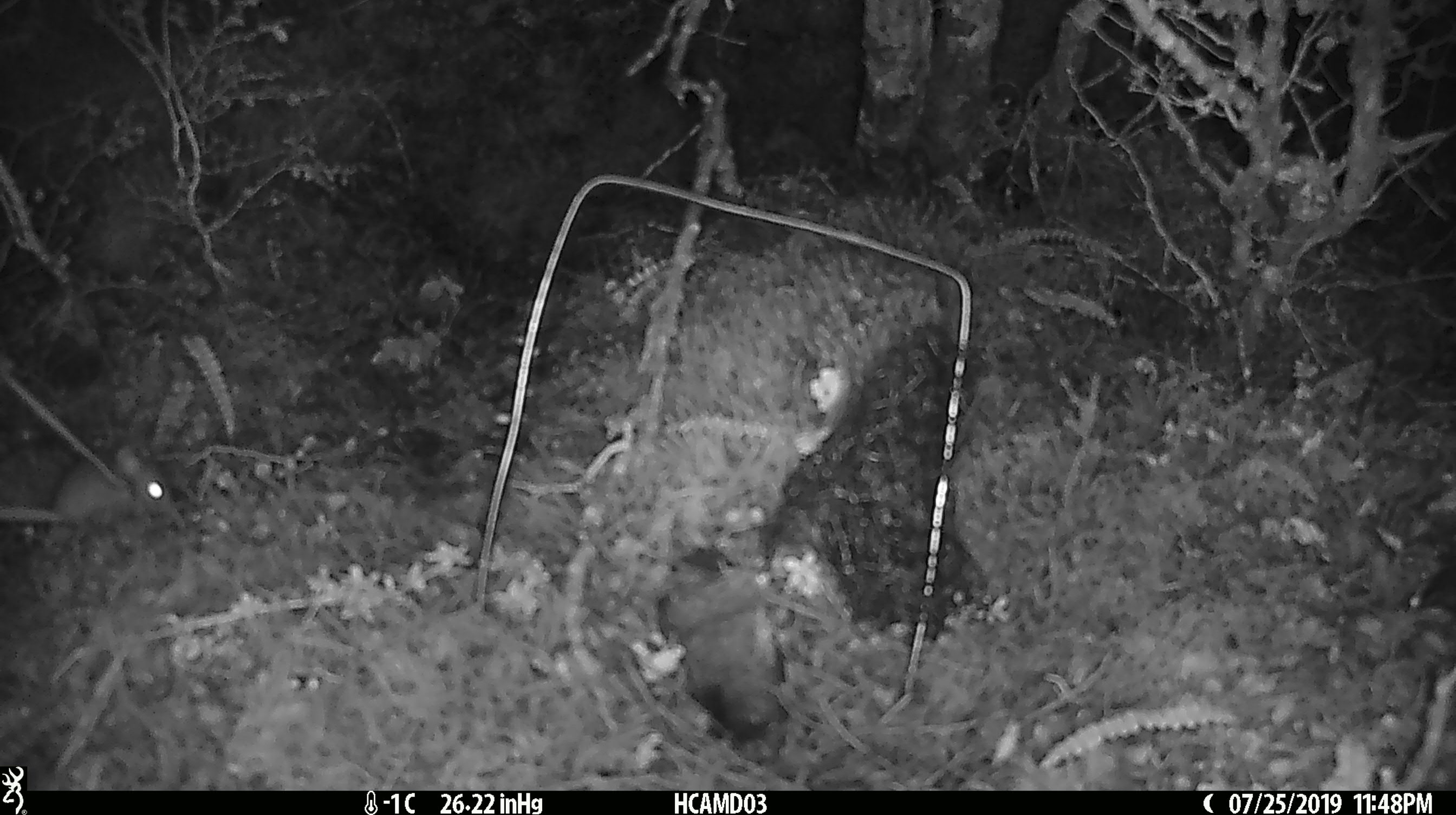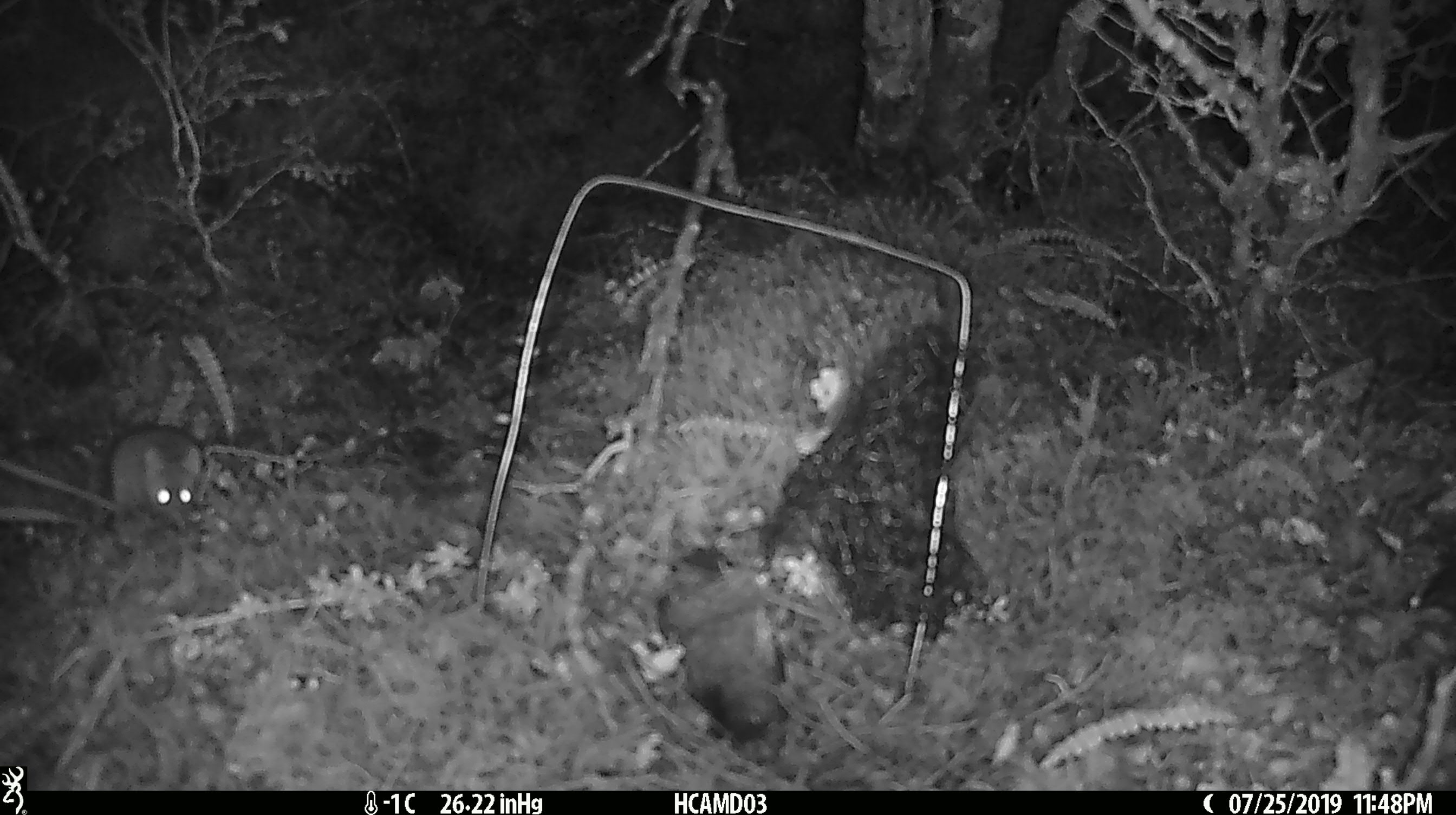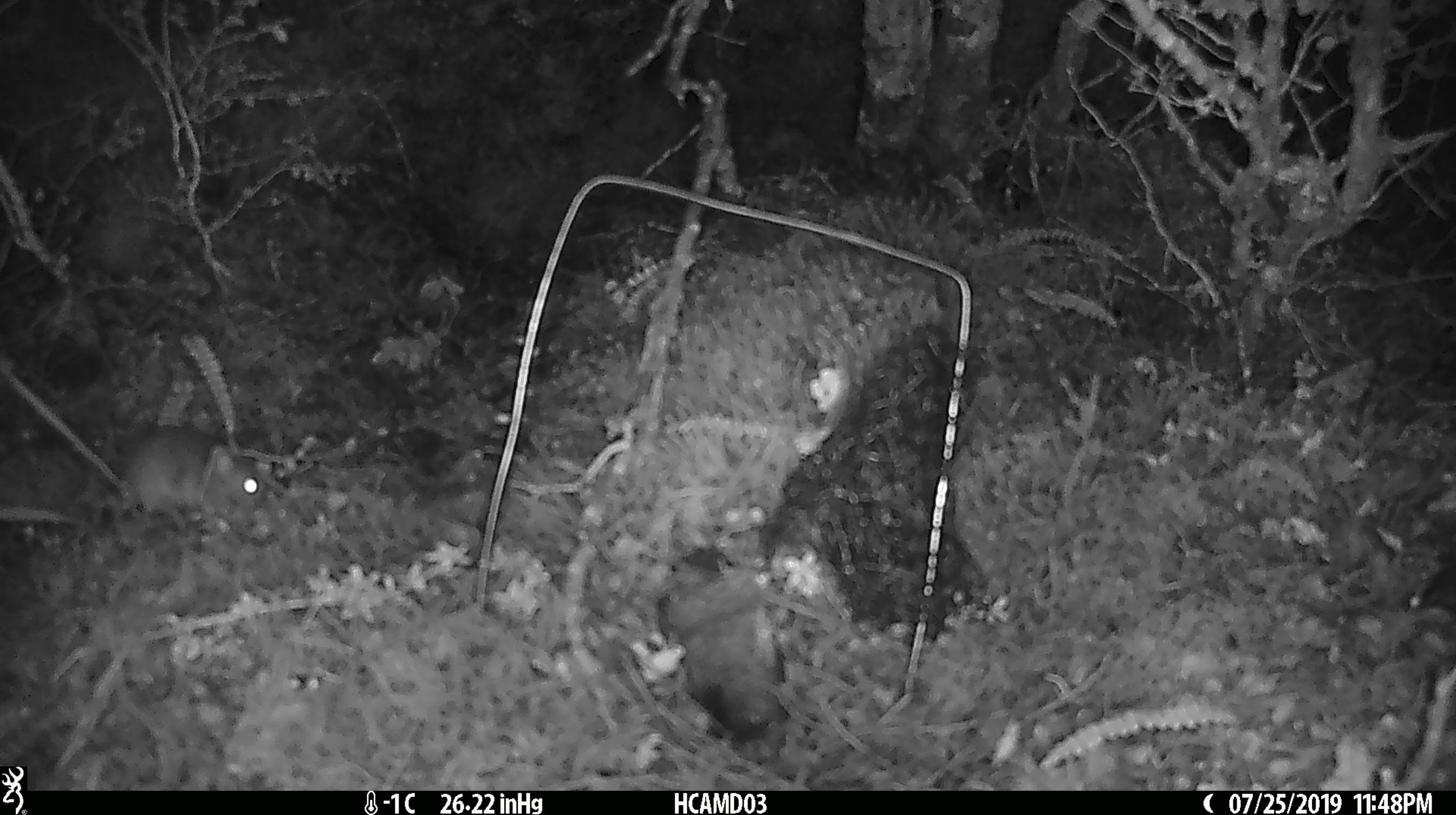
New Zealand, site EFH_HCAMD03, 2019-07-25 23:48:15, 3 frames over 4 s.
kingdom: Animalia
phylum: Chordata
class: Mammalia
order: Rodentia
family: Muridae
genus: Mus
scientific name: Mus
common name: mouse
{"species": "mouse (Mus)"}